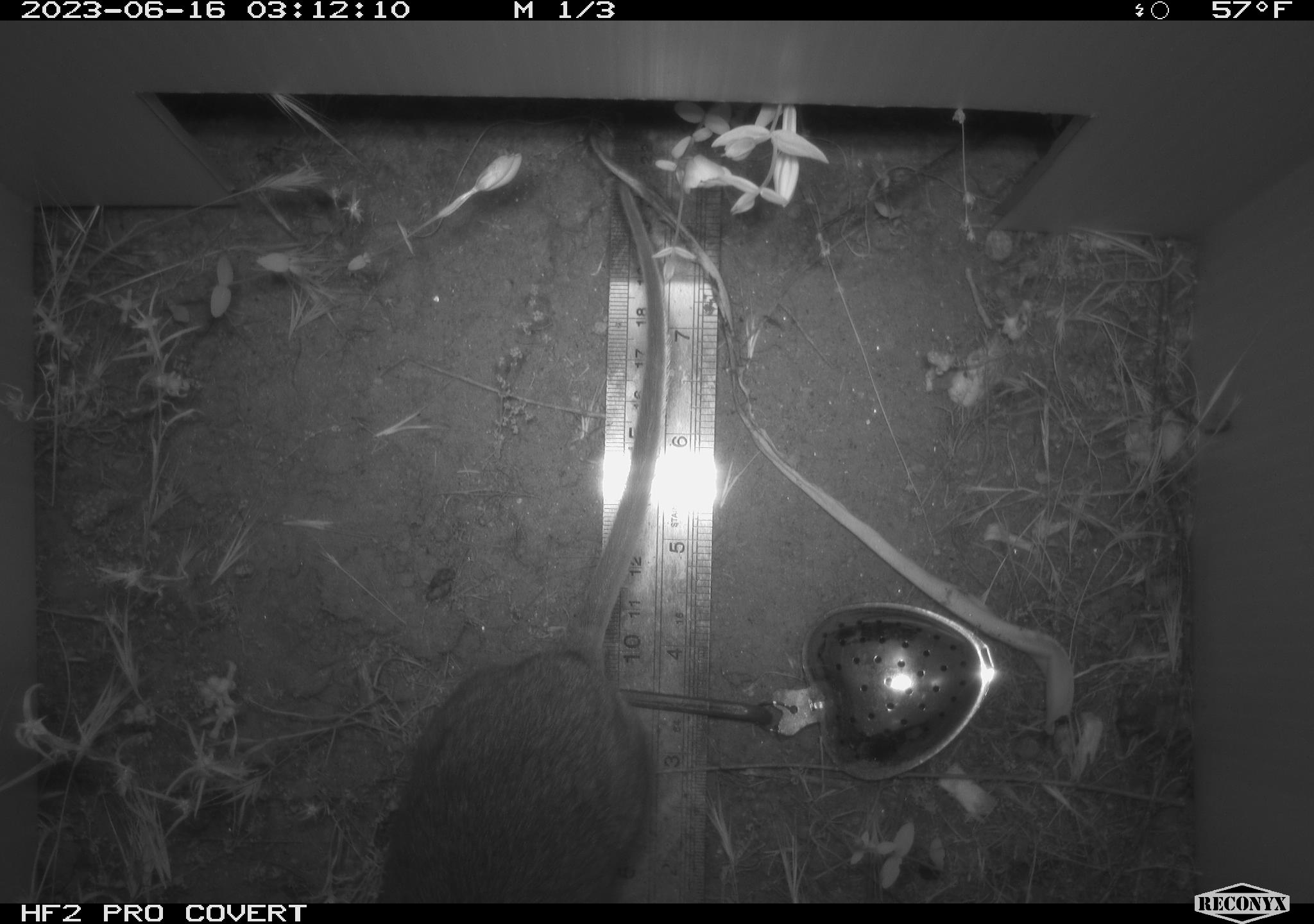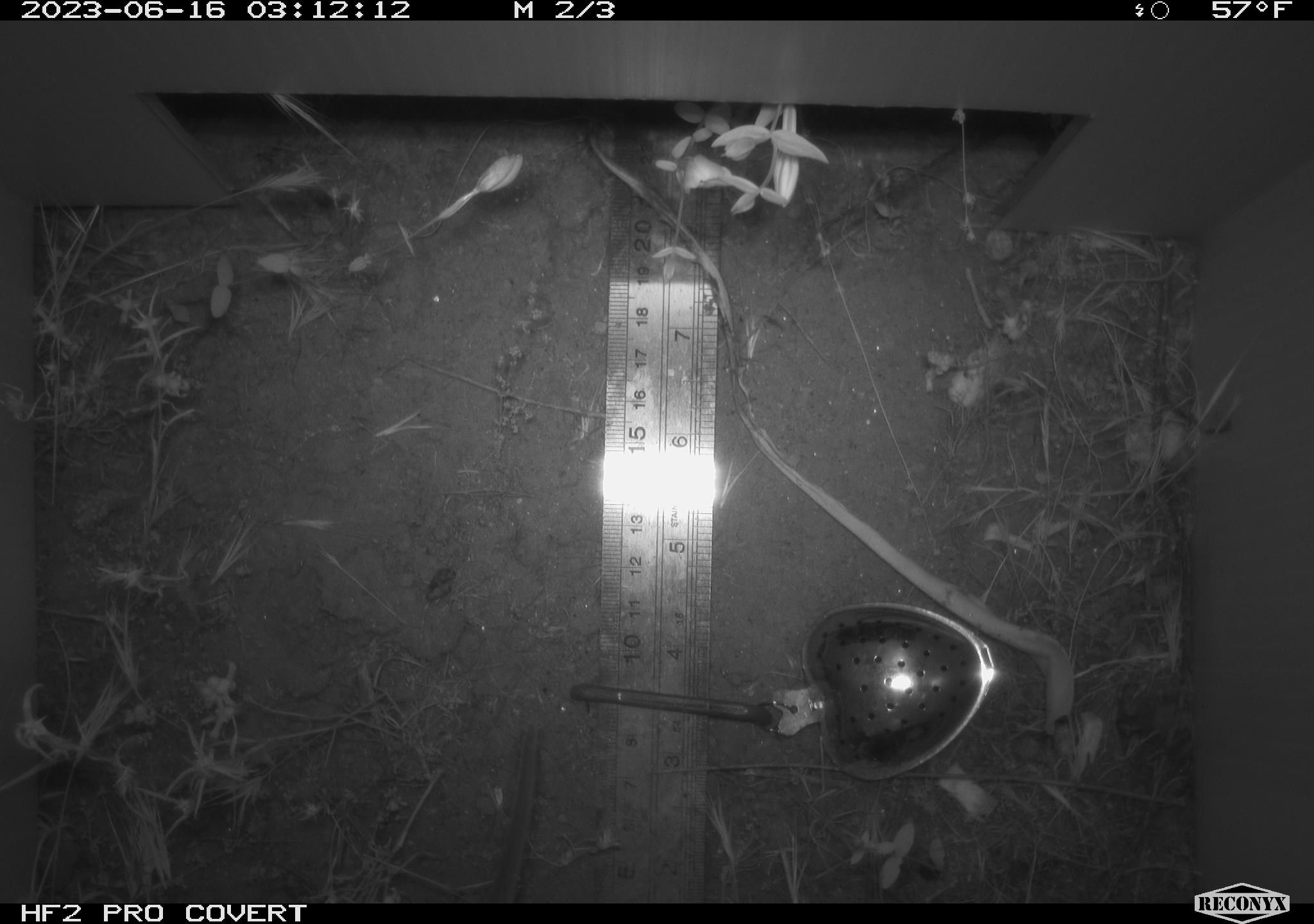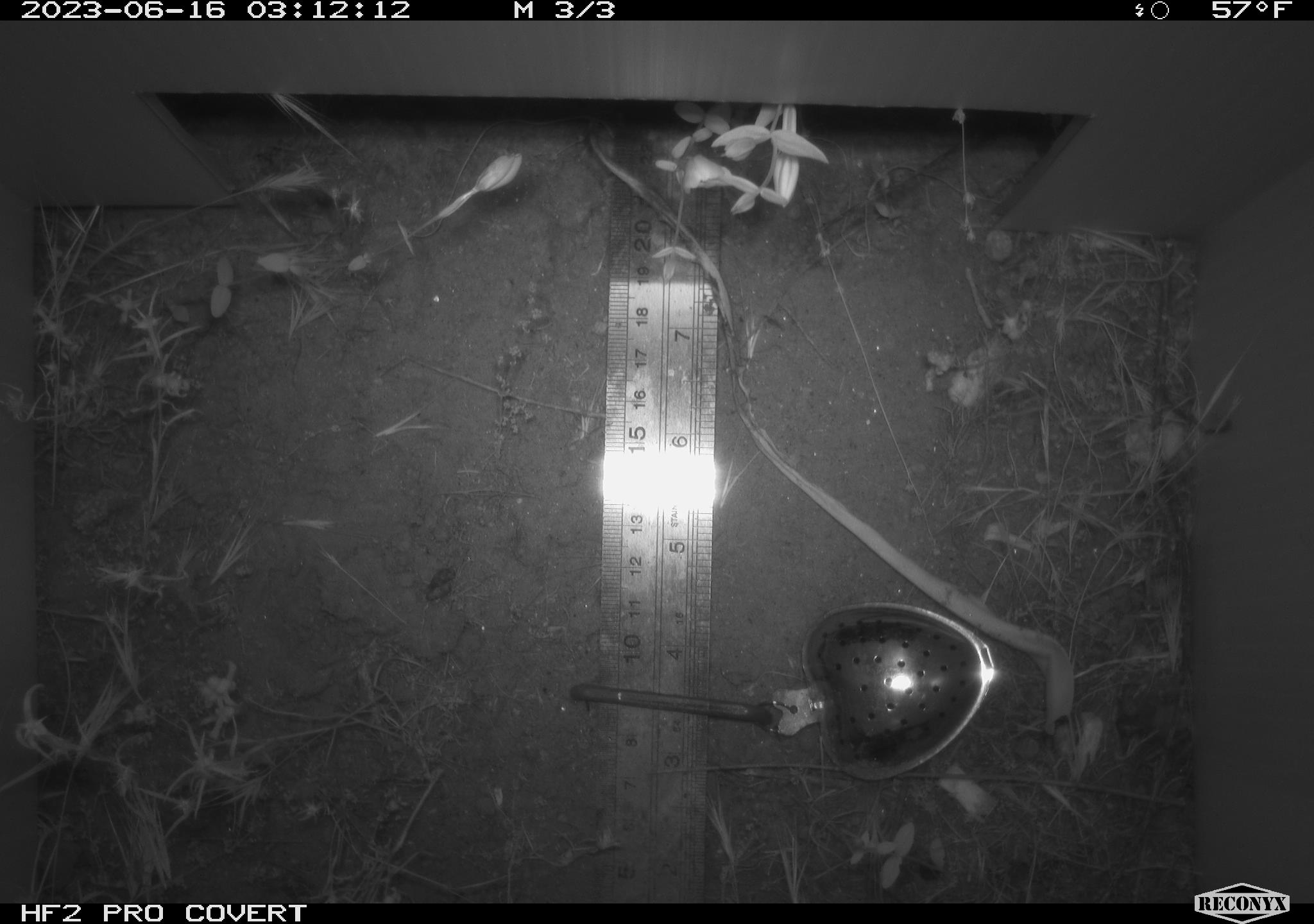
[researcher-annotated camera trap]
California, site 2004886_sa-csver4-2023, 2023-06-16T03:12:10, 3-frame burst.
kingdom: Animalia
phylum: Chordata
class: Mammalia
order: Rodentia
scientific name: Rodentia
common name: mouse species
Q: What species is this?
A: Mouse species (Rodentia).